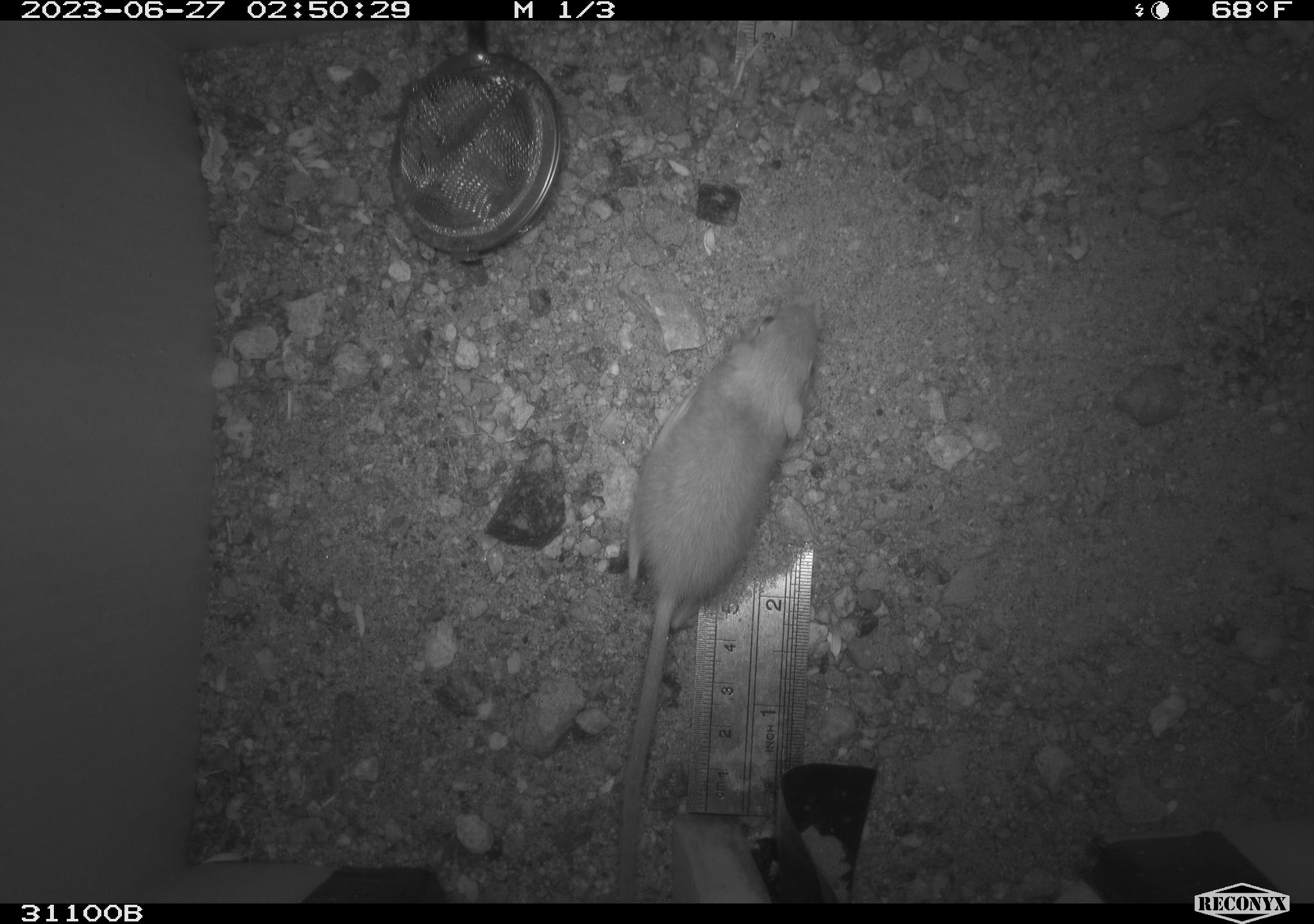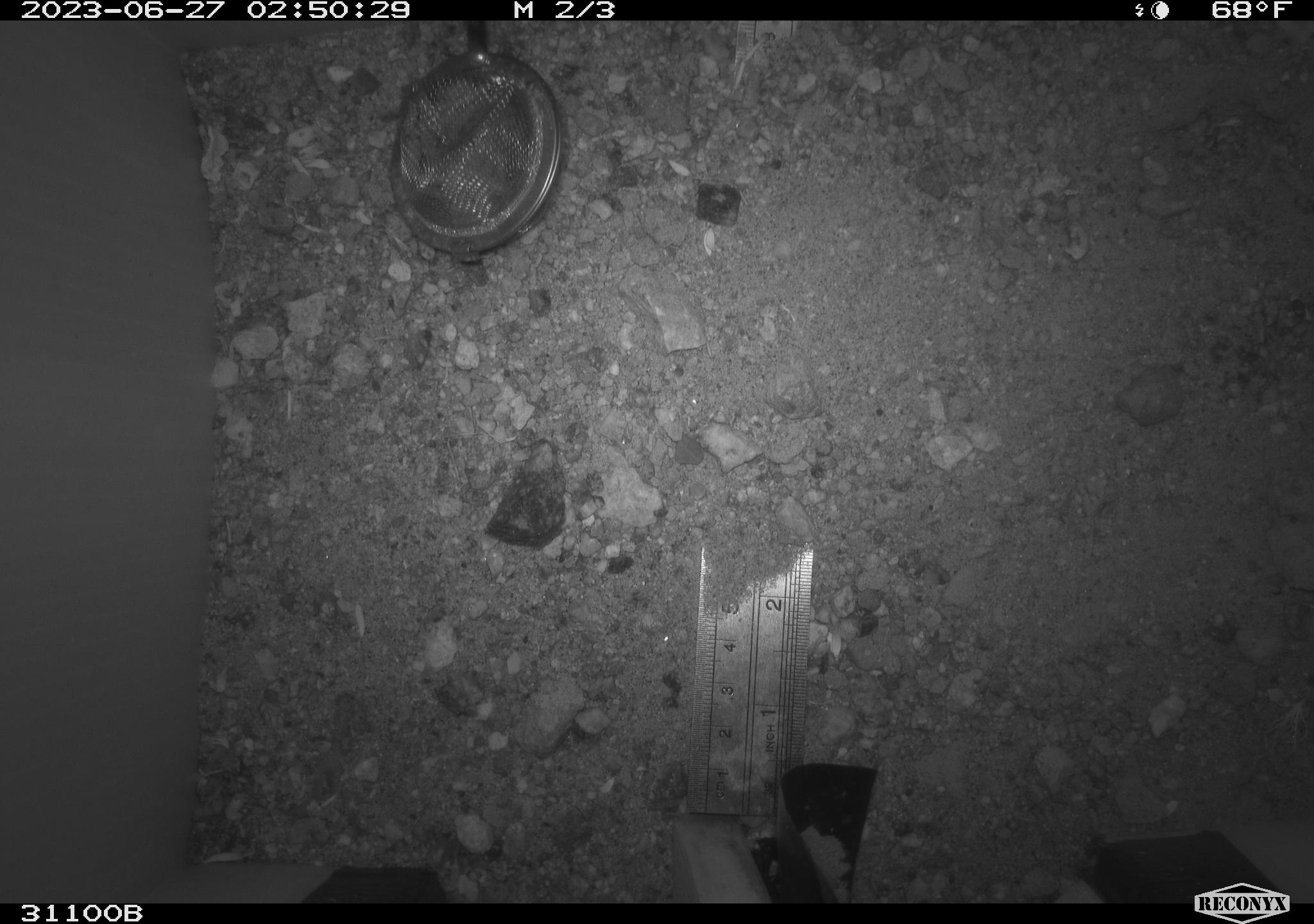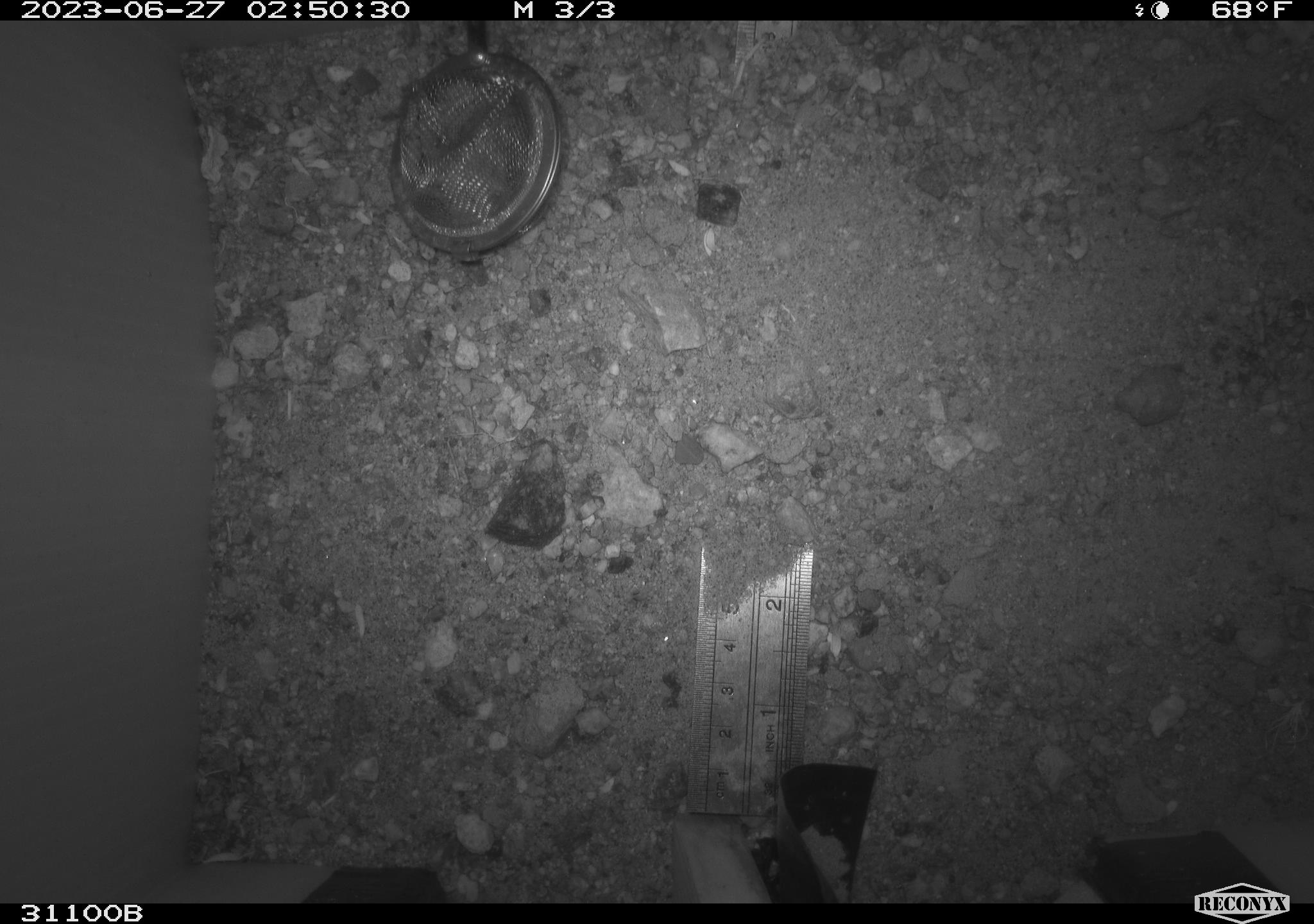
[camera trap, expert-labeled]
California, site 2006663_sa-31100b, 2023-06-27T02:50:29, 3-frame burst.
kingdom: Animalia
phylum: Chordata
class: Mammalia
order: Rodentia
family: Heteromyidae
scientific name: Heteromyidae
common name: kangaroo rats and pocket mice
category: heteromyidae family